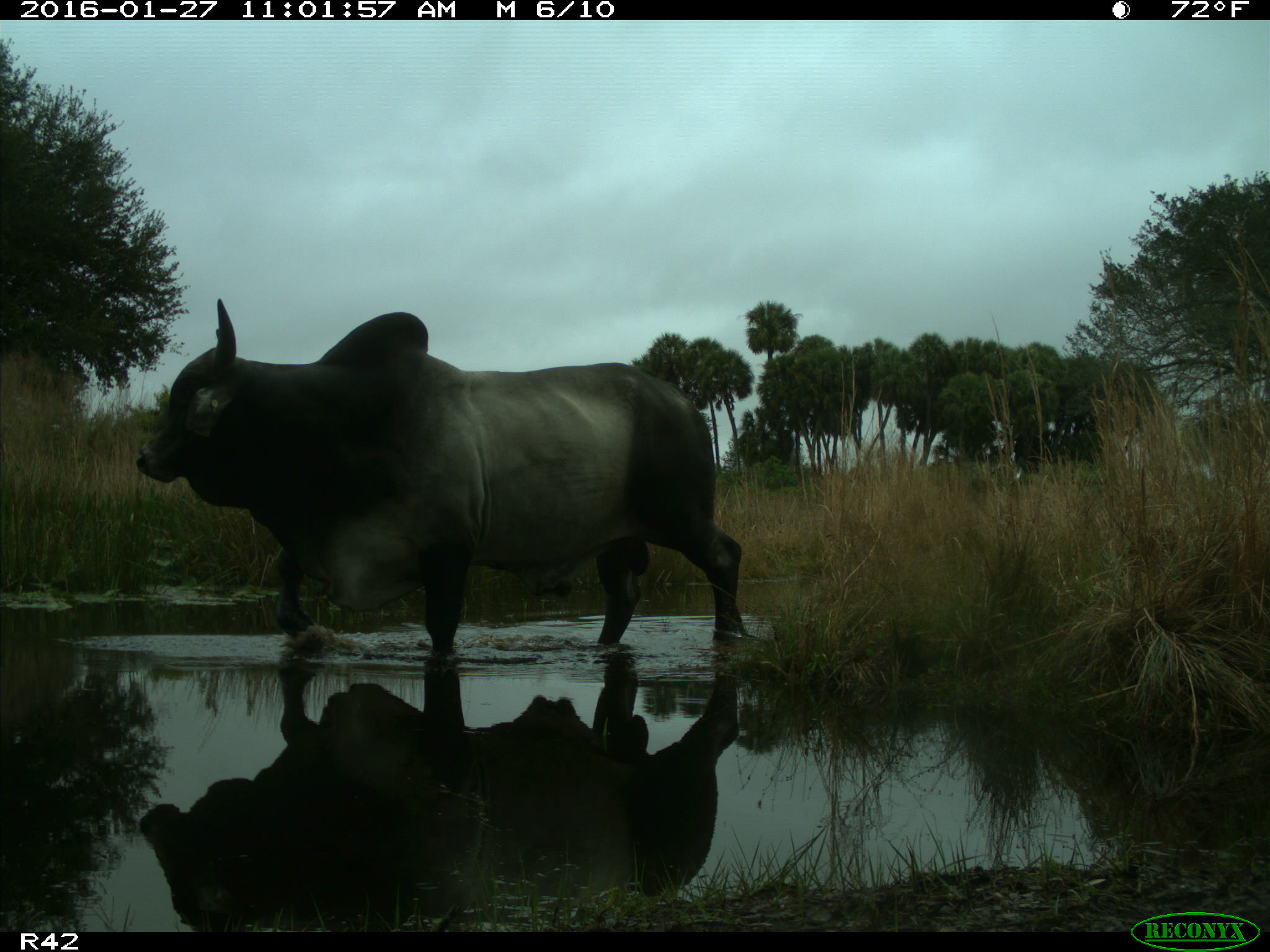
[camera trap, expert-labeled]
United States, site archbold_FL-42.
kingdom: Animalia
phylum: Chordata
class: Mammalia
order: Artiodactyla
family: Bovidae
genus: Bos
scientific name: Bos taurus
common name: domestic cow